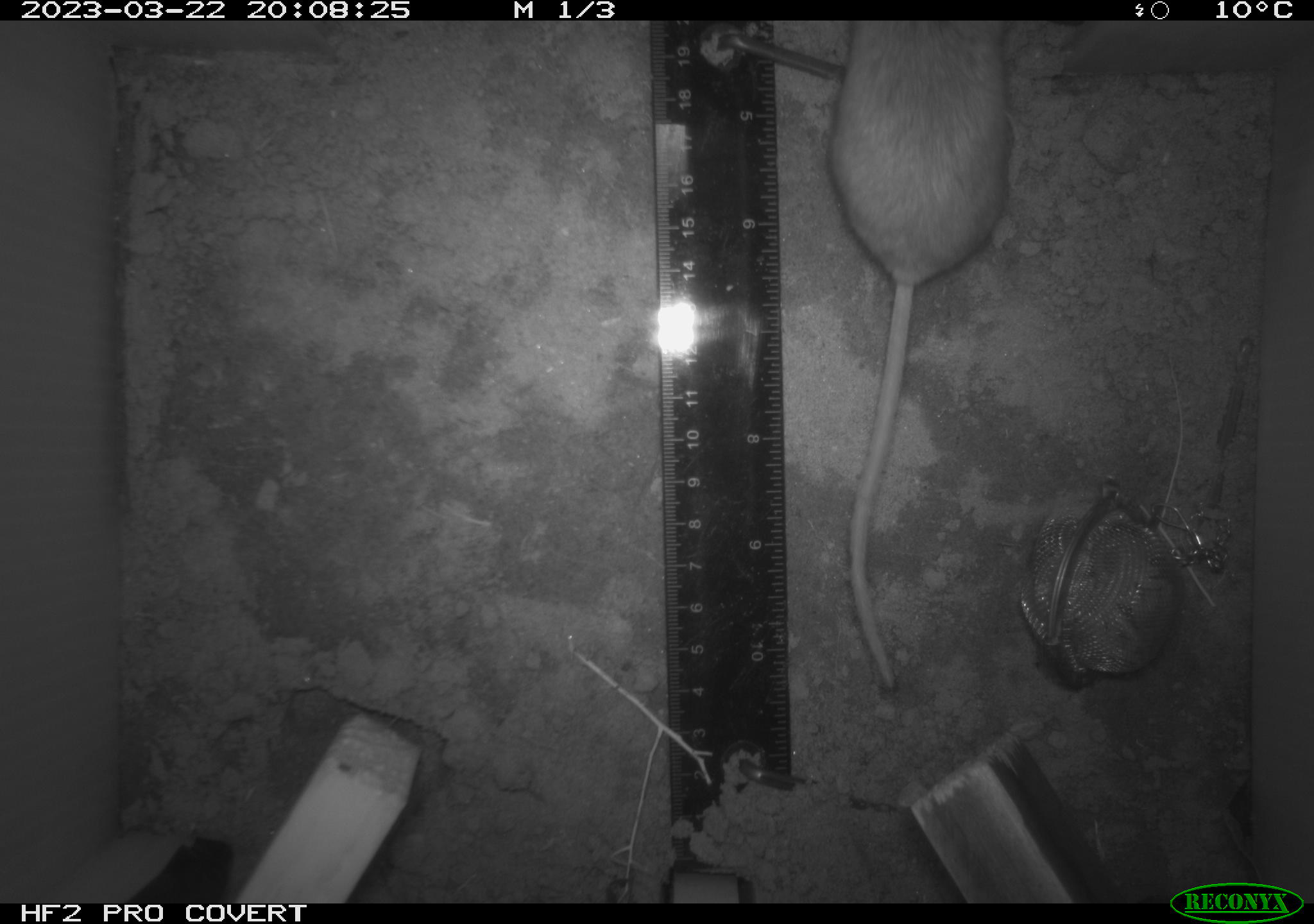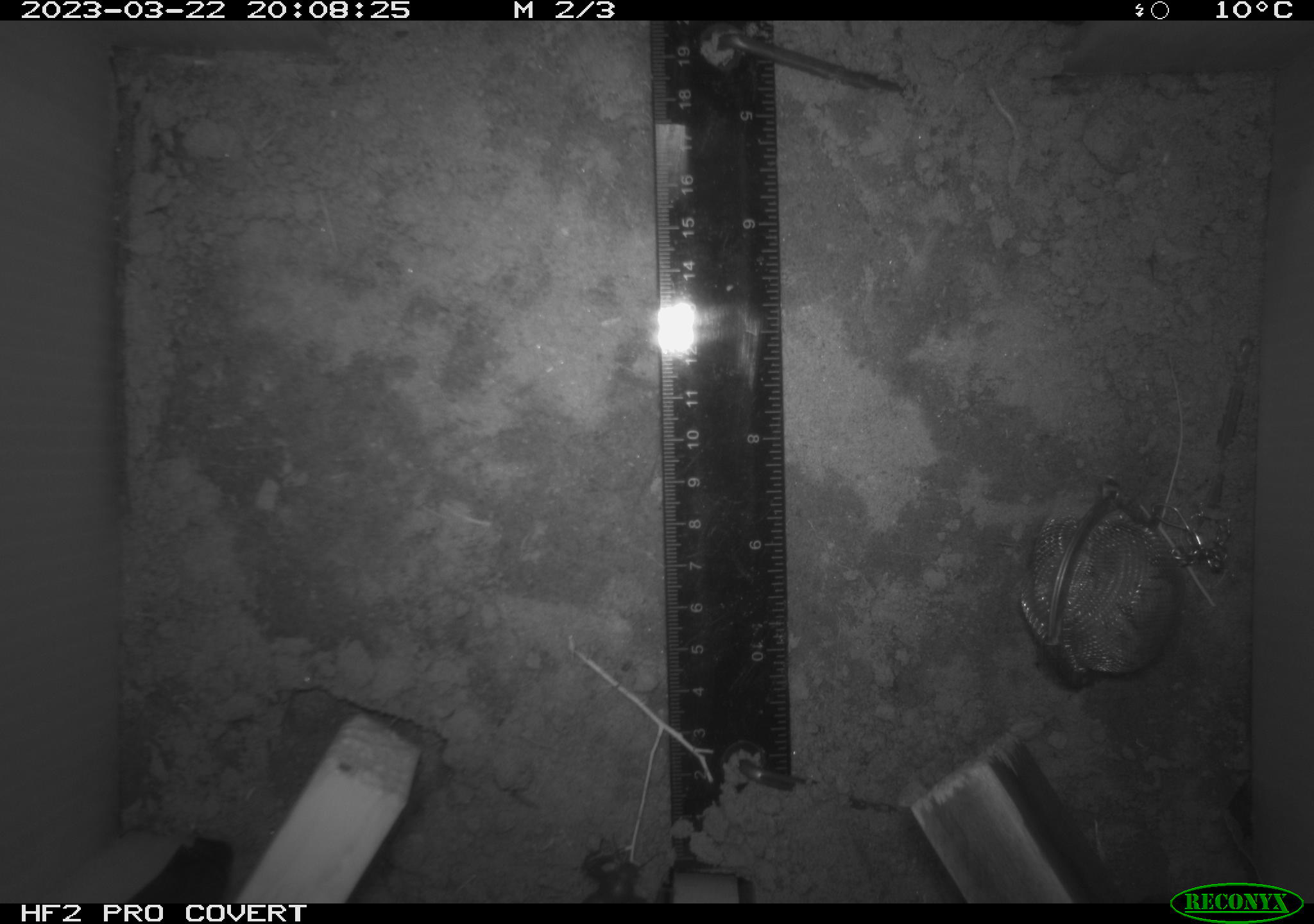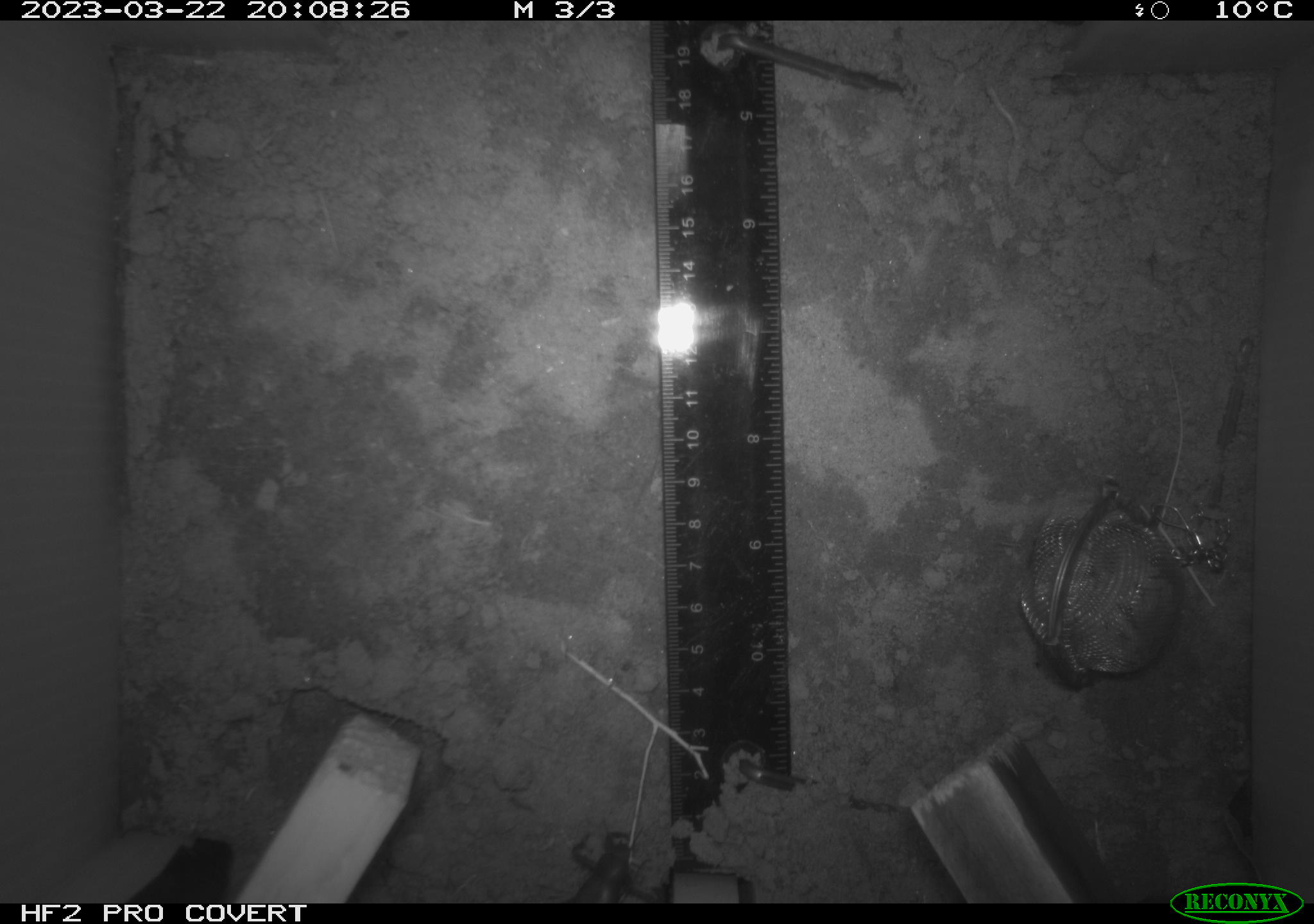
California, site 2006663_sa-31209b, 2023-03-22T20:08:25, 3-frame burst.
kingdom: Animalia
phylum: Chordata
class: Mammalia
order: Rodentia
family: Cricetidae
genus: Peromyscus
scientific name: Peromyscus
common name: deer mice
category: peromyscus species